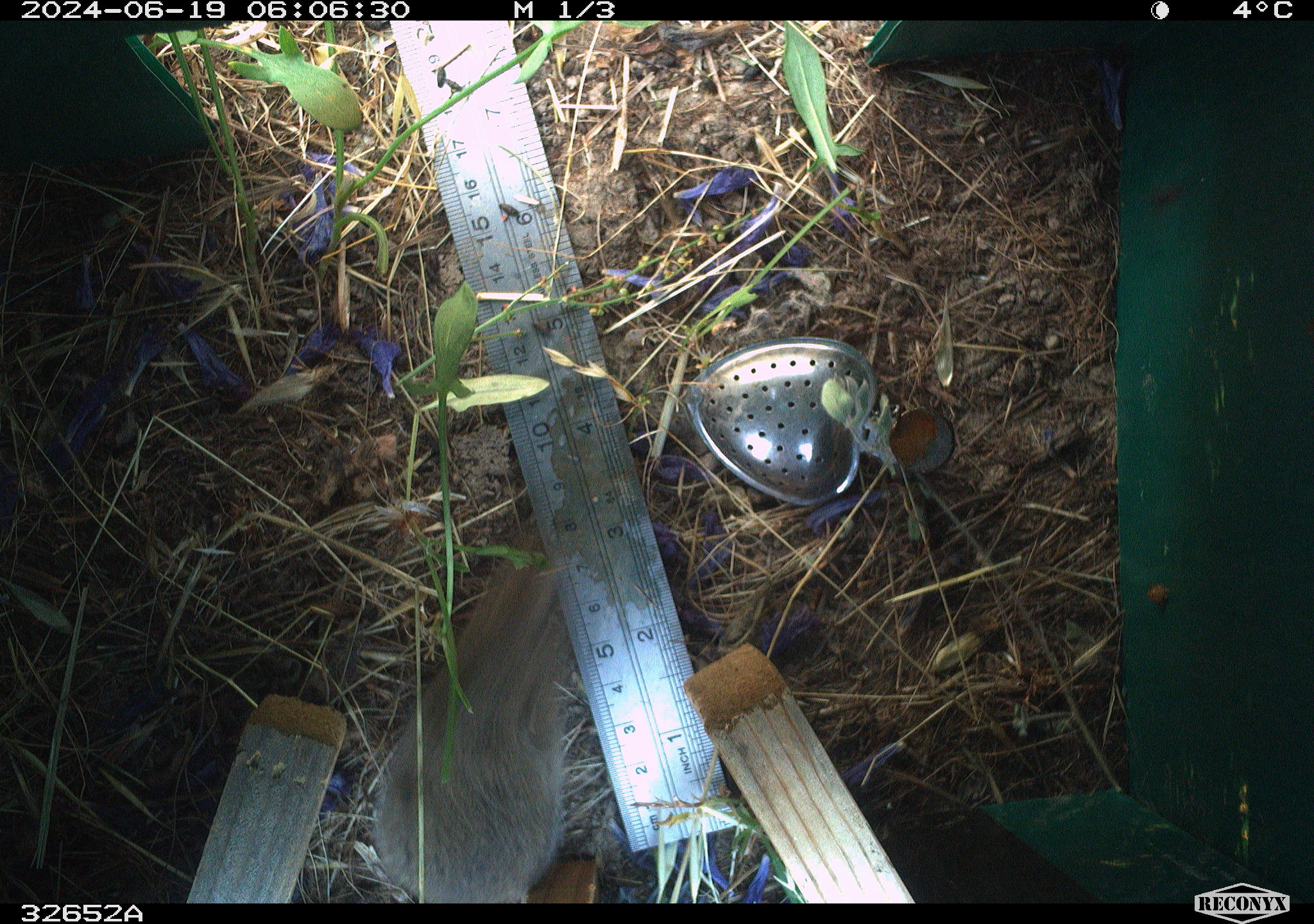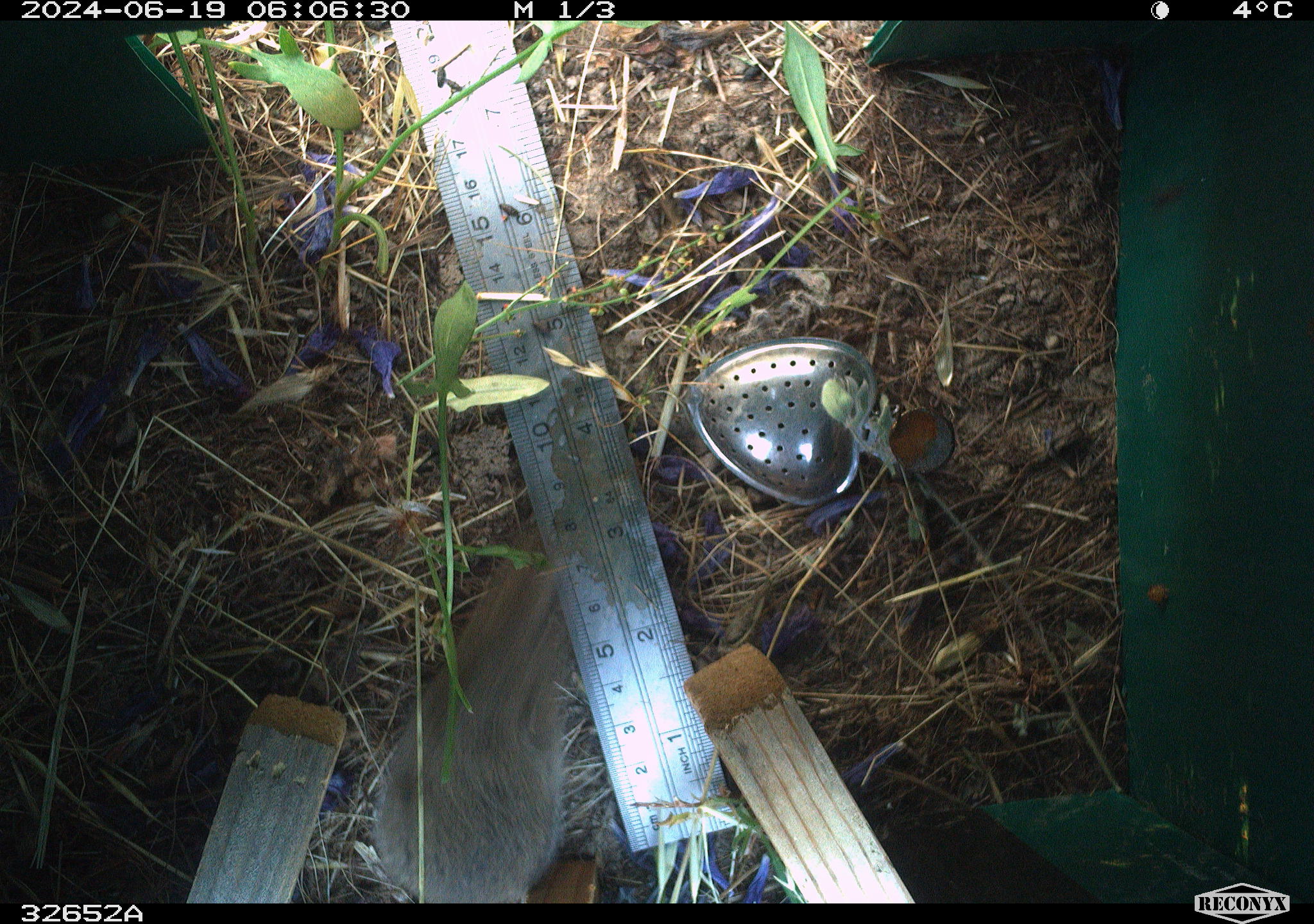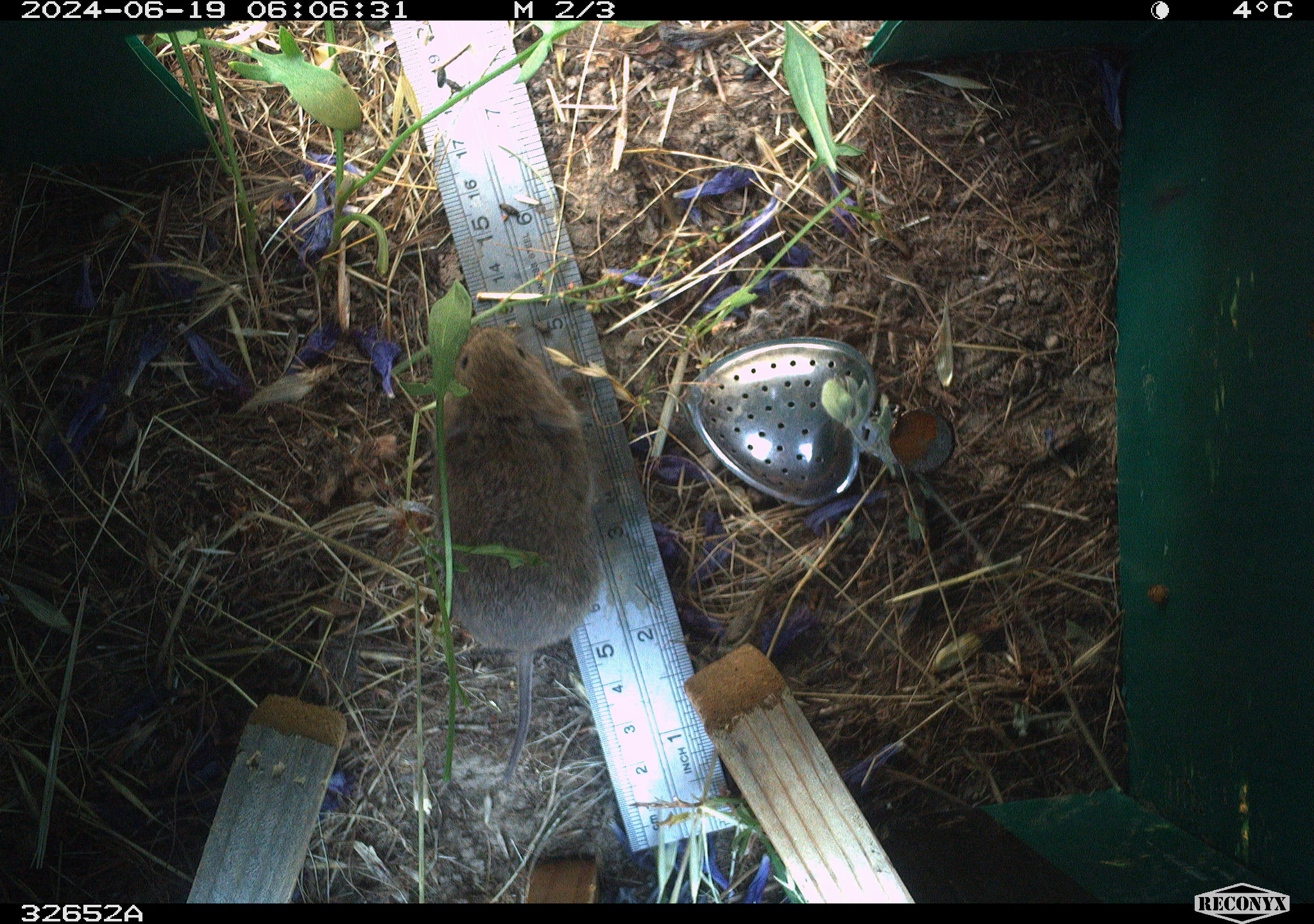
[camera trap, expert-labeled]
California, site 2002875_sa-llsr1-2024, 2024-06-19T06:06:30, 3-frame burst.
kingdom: Animalia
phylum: Chordata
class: Mammalia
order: Rodentia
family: Cricetidae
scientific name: Arvicolinae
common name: voles, lemmings, and muskrats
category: arvicolinae subfamily